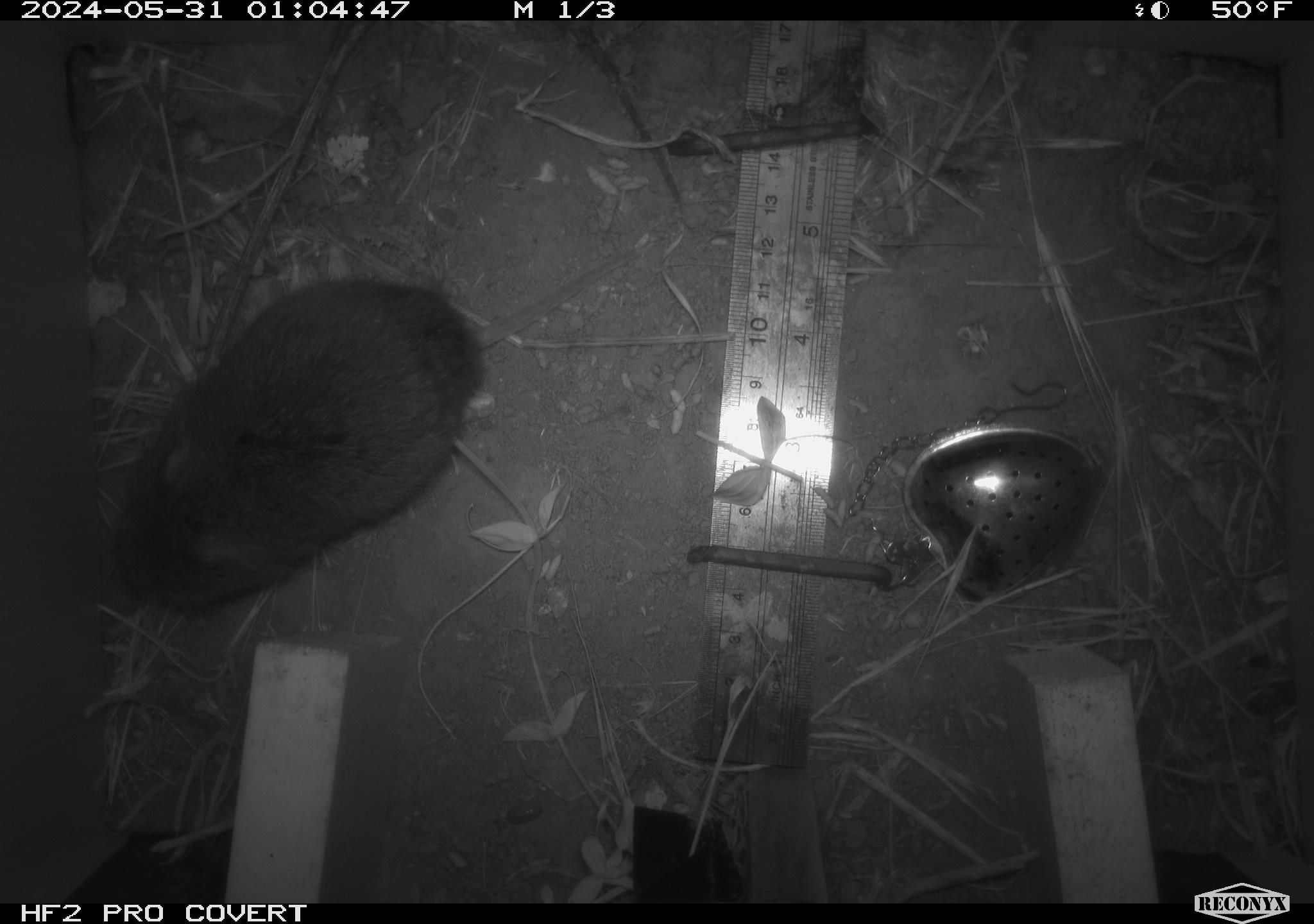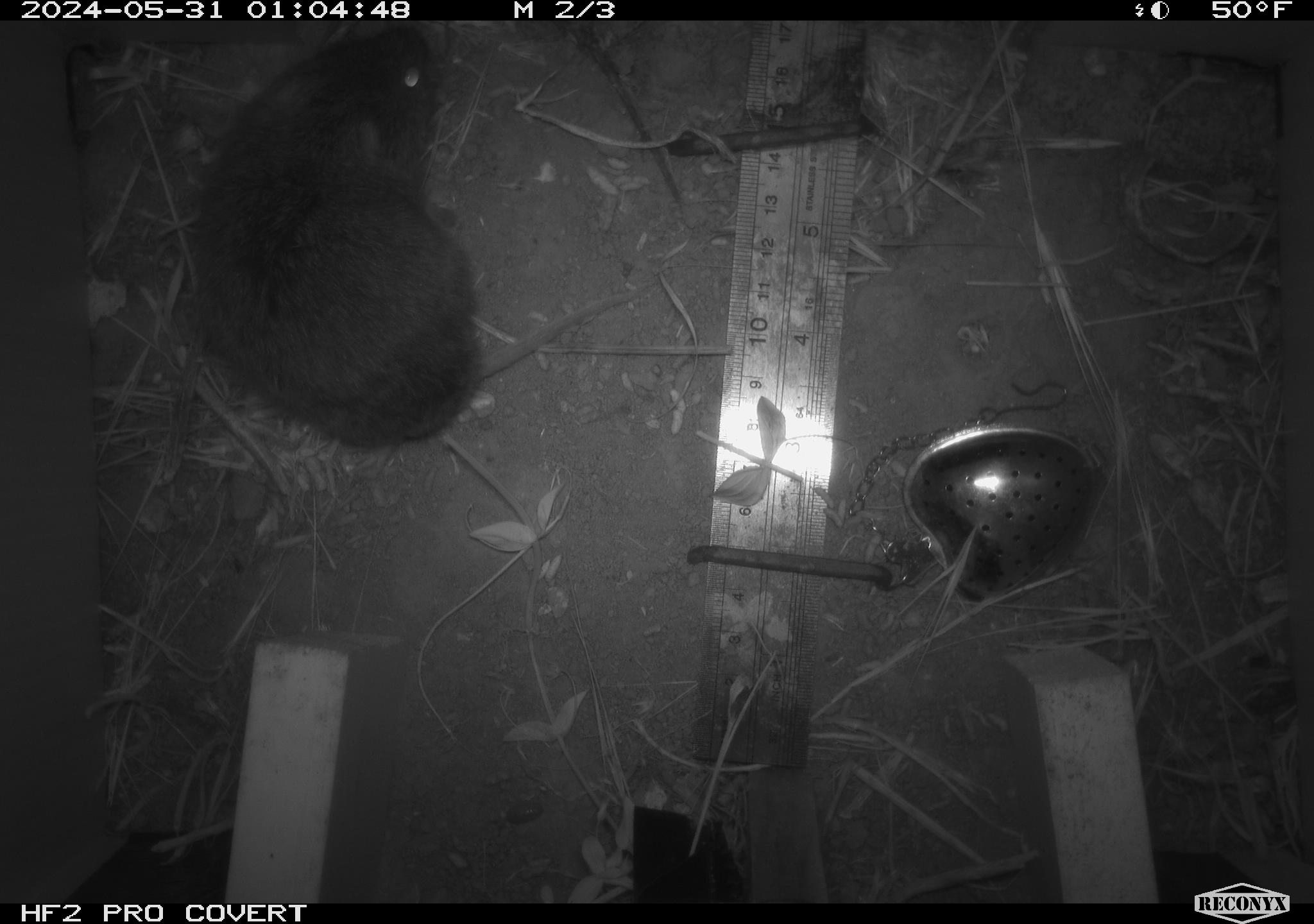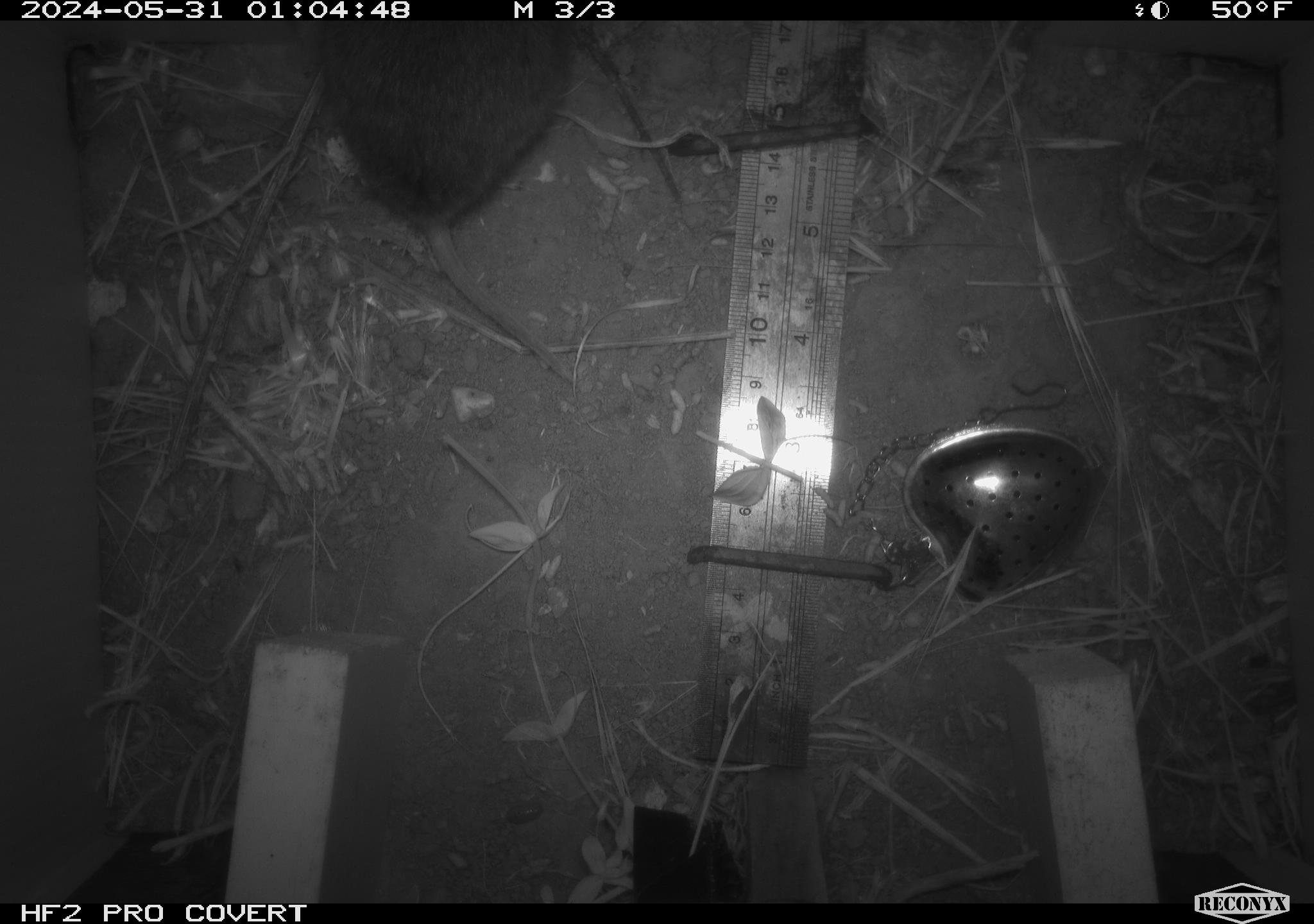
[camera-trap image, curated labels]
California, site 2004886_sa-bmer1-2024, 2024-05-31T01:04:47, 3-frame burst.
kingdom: Animalia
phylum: Chordata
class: Mammalia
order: Rodentia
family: Cricetidae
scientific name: Arvicolinae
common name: voles, lemmings, and muskrats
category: arvicolinae subfamily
Arvicolinae subfamily (voles, lemmings, and muskrats) (Arvicolinae).